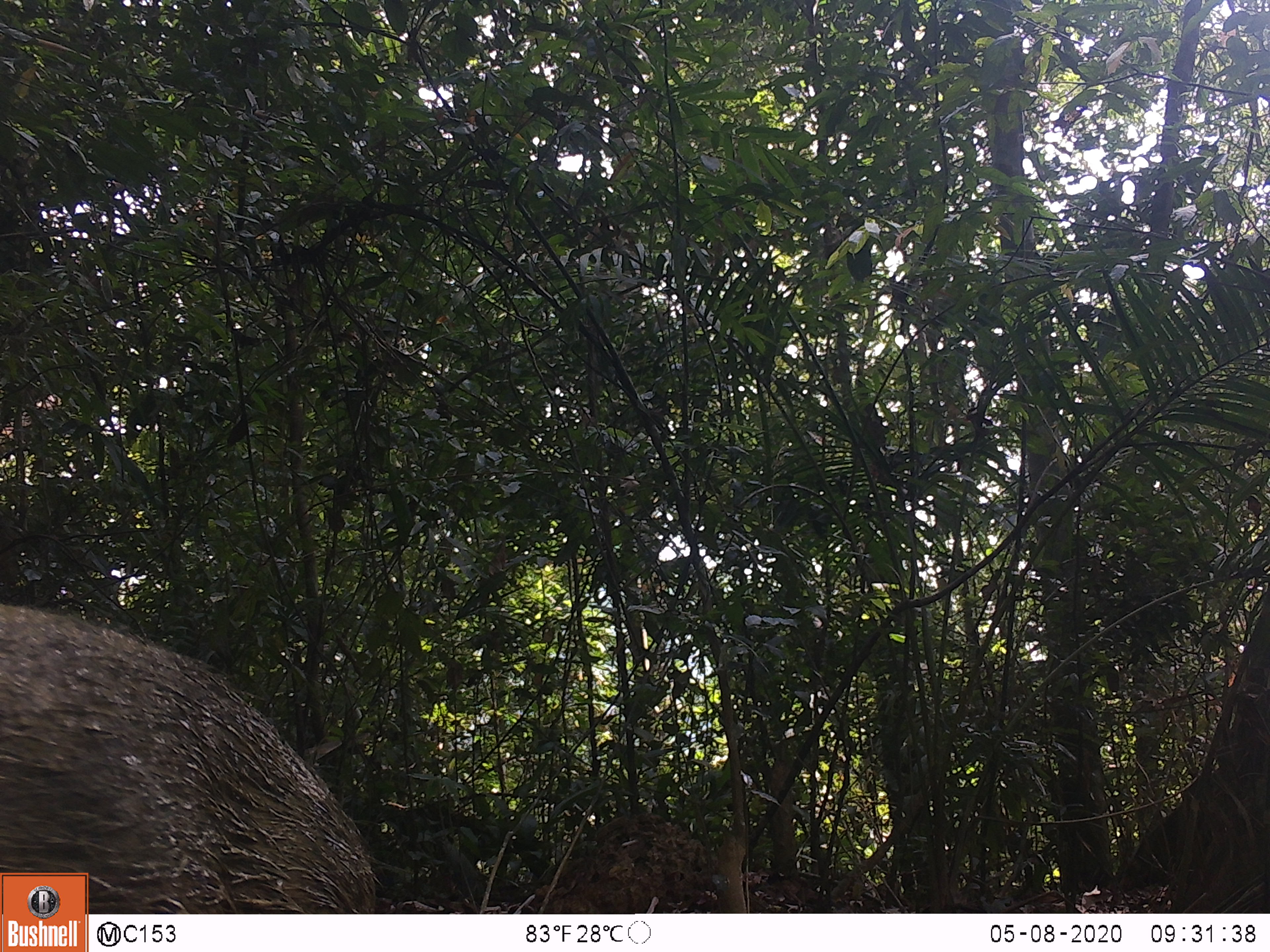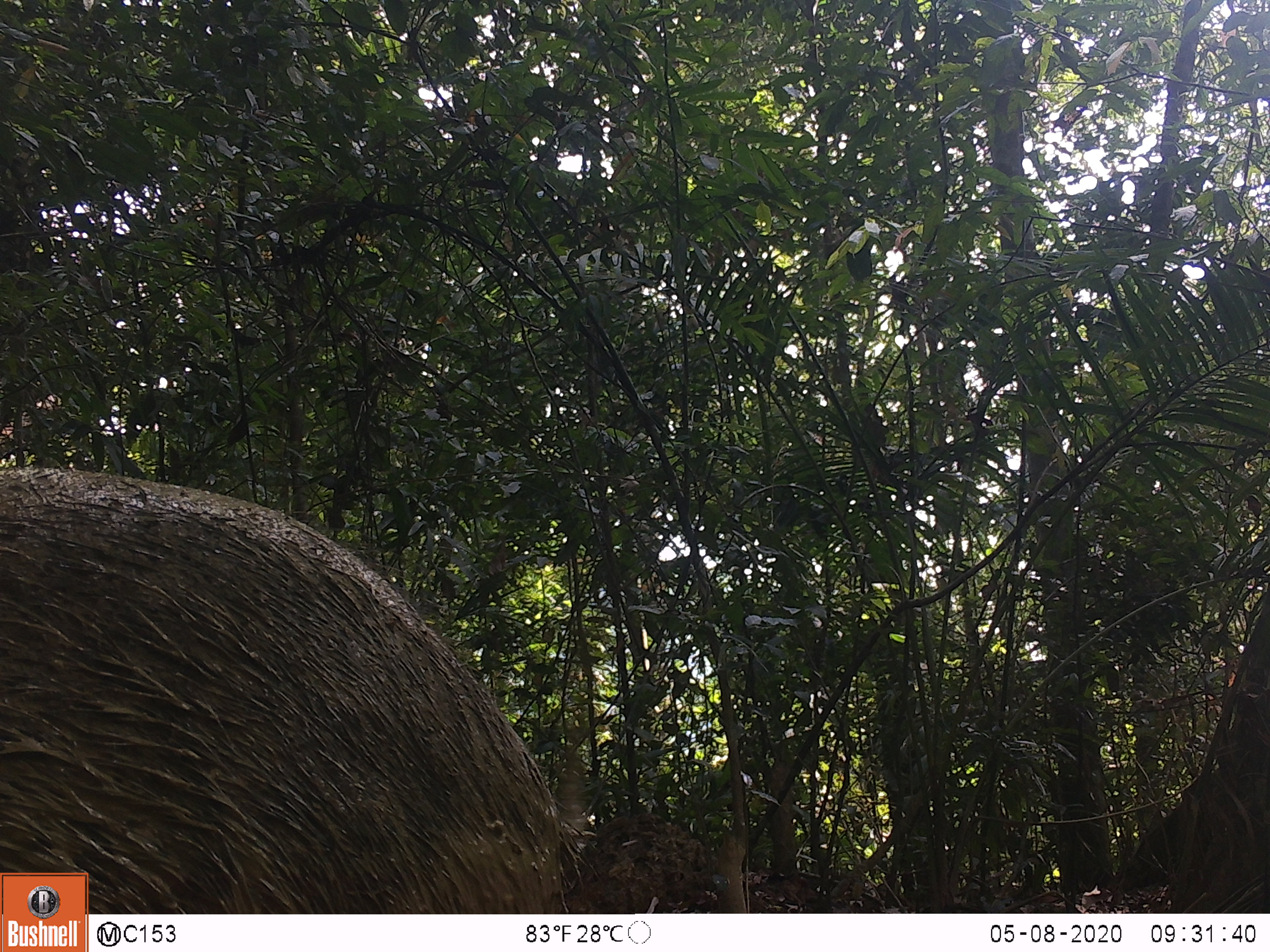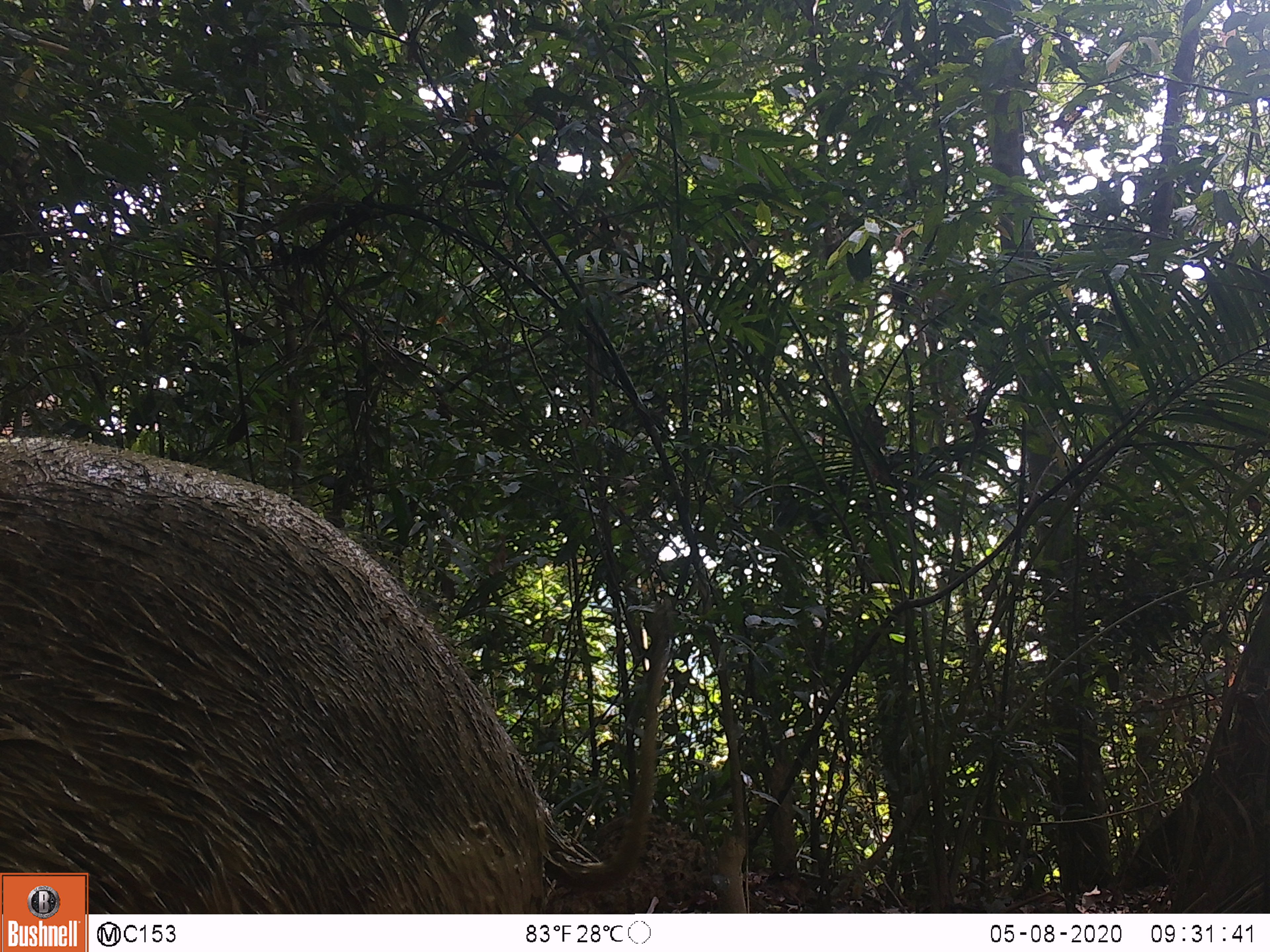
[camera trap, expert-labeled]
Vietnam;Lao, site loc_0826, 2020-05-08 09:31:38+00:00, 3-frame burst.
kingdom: Animalia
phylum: Chordata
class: Mammalia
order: Artiodactyla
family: Suidae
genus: Sus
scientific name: Sus scrofa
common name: eurasian wild pig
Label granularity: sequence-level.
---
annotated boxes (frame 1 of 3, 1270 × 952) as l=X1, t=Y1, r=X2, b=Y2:
eurasian wild pig: l=0, t=603, r=375, b=914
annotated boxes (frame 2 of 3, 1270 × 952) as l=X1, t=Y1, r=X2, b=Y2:
eurasian wild pig: l=0, t=463, r=593, b=914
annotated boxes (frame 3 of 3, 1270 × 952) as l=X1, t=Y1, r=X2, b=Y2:
eurasian wild pig: l=0, t=431, r=600, b=914